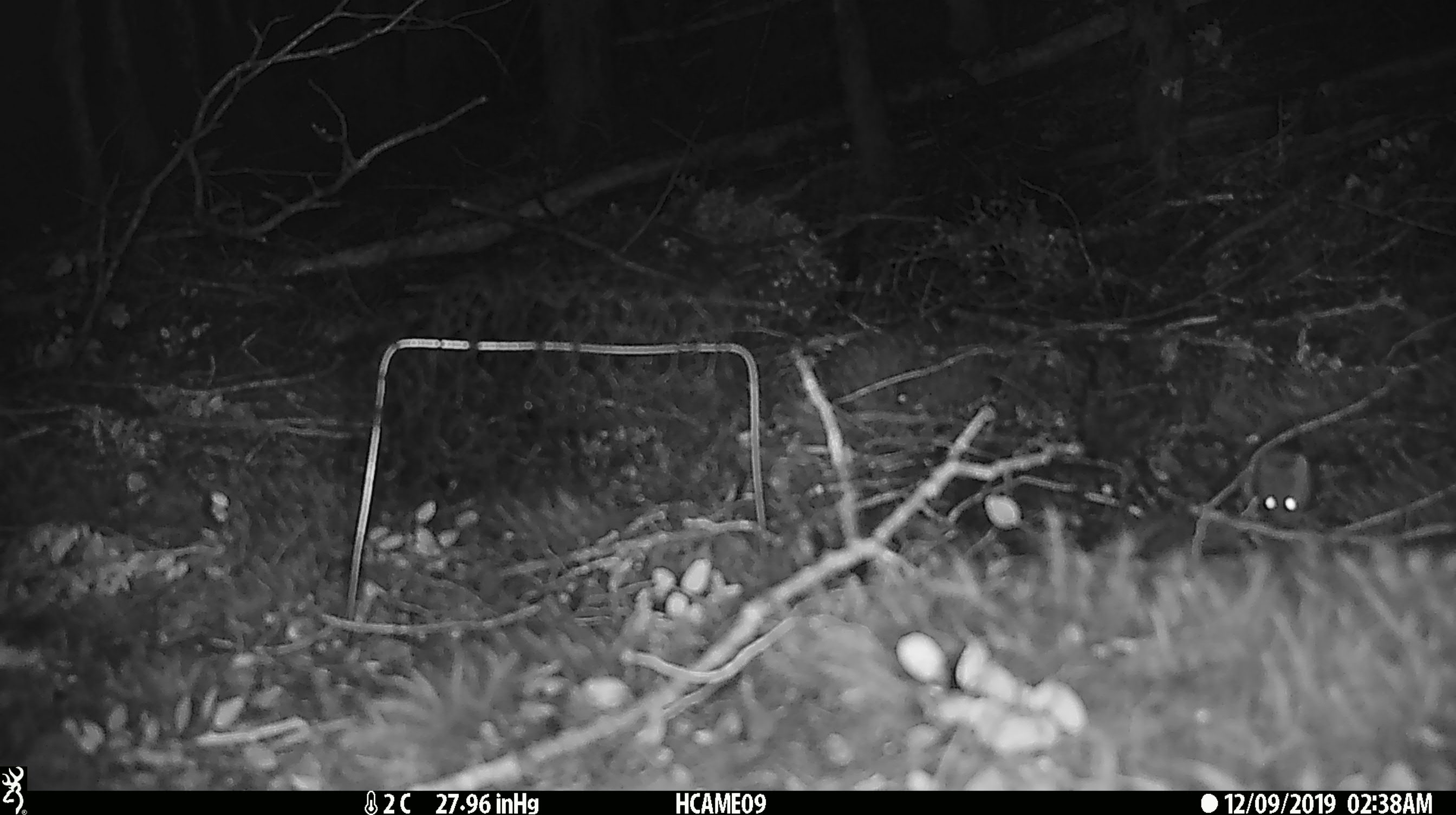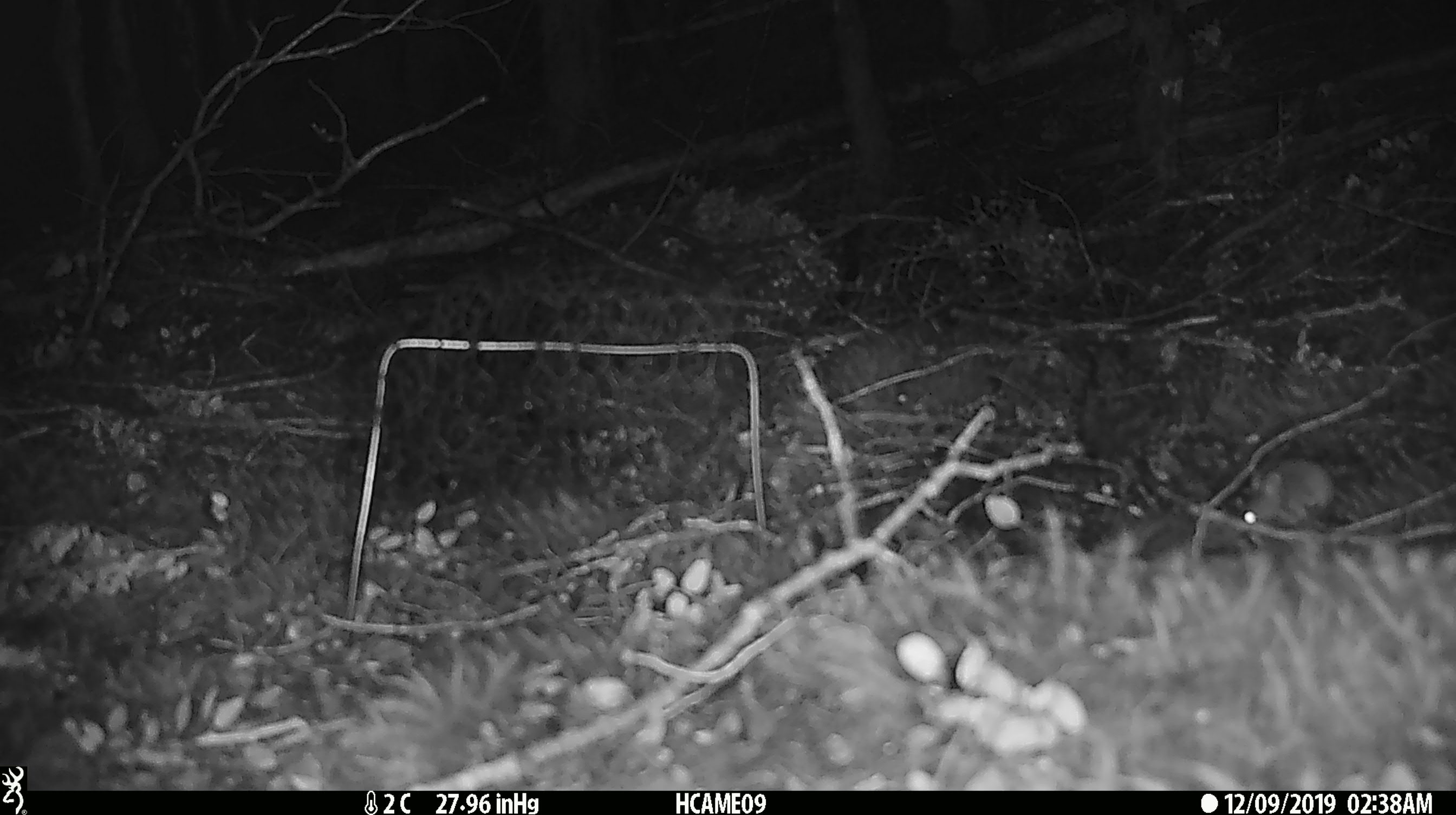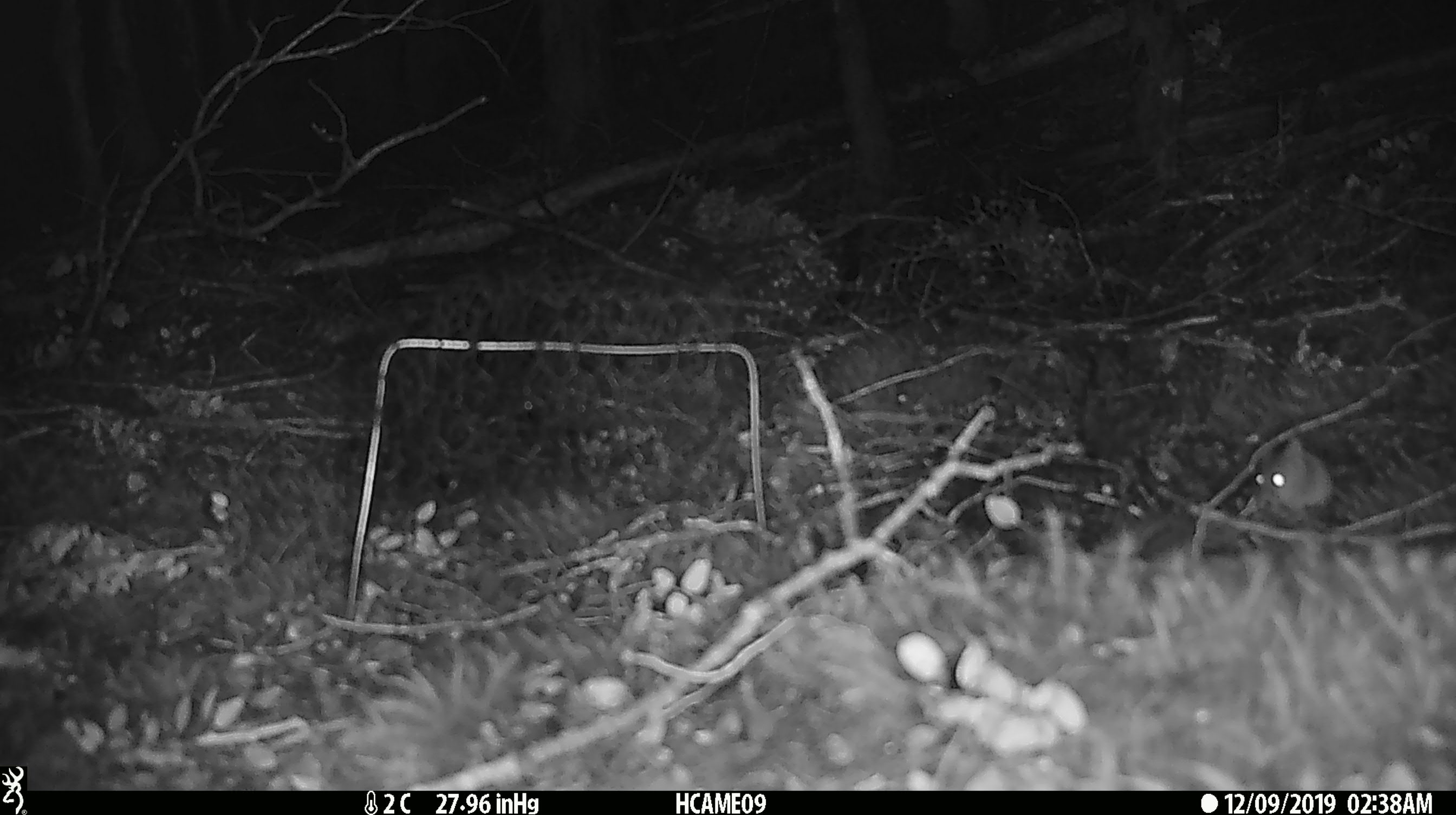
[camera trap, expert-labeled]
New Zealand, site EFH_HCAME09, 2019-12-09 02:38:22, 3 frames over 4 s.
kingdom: Animalia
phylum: Chordata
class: Mammalia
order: Rodentia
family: Muridae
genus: Mus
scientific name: Mus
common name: mouse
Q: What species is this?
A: Mouse (Mus).